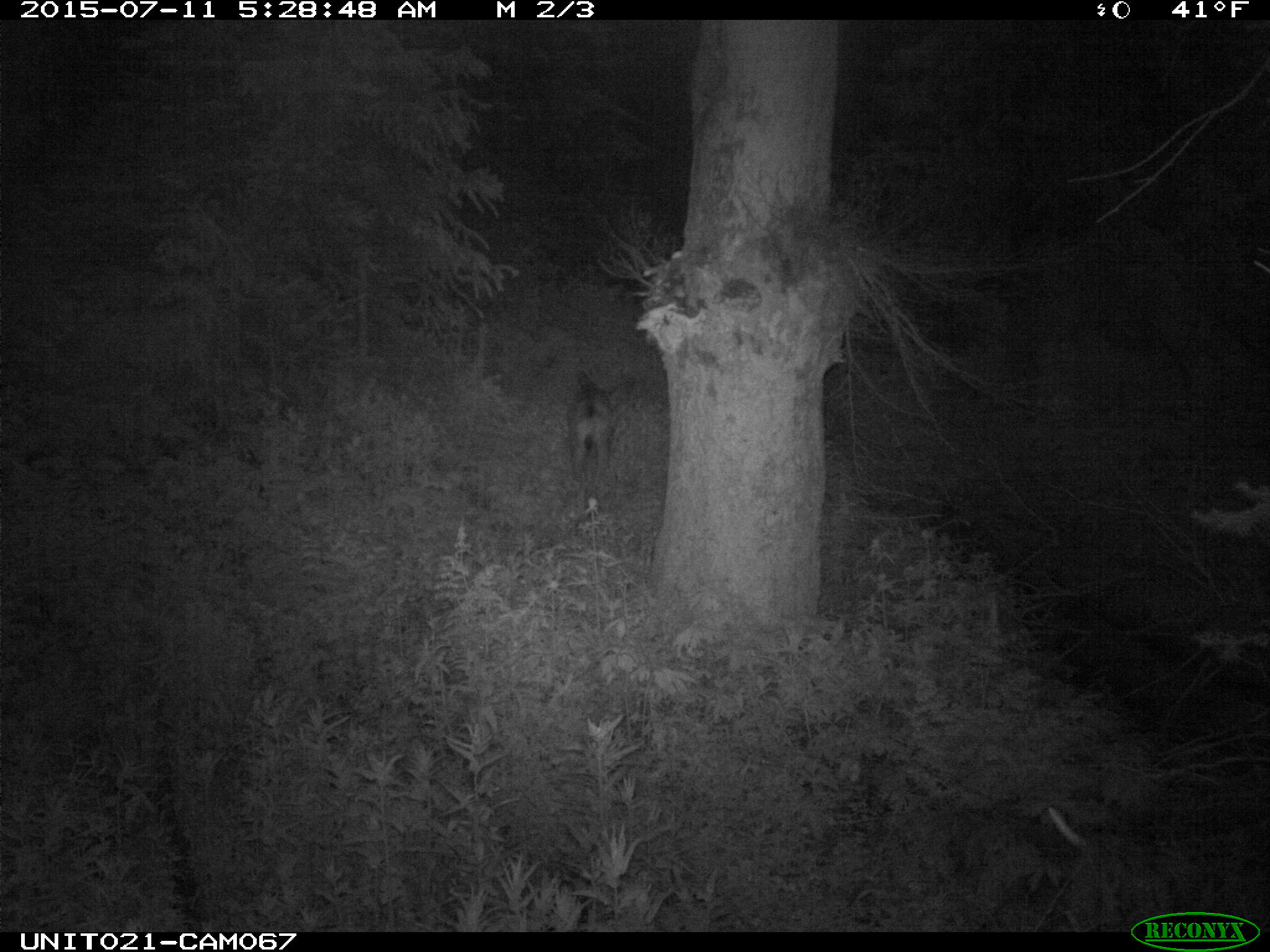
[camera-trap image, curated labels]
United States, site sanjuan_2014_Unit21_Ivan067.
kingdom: Animalia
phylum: Chordata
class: Mammalia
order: Artiodactyla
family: Cervidae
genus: Odocoileus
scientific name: Odocoileus hemionus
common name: mule deer